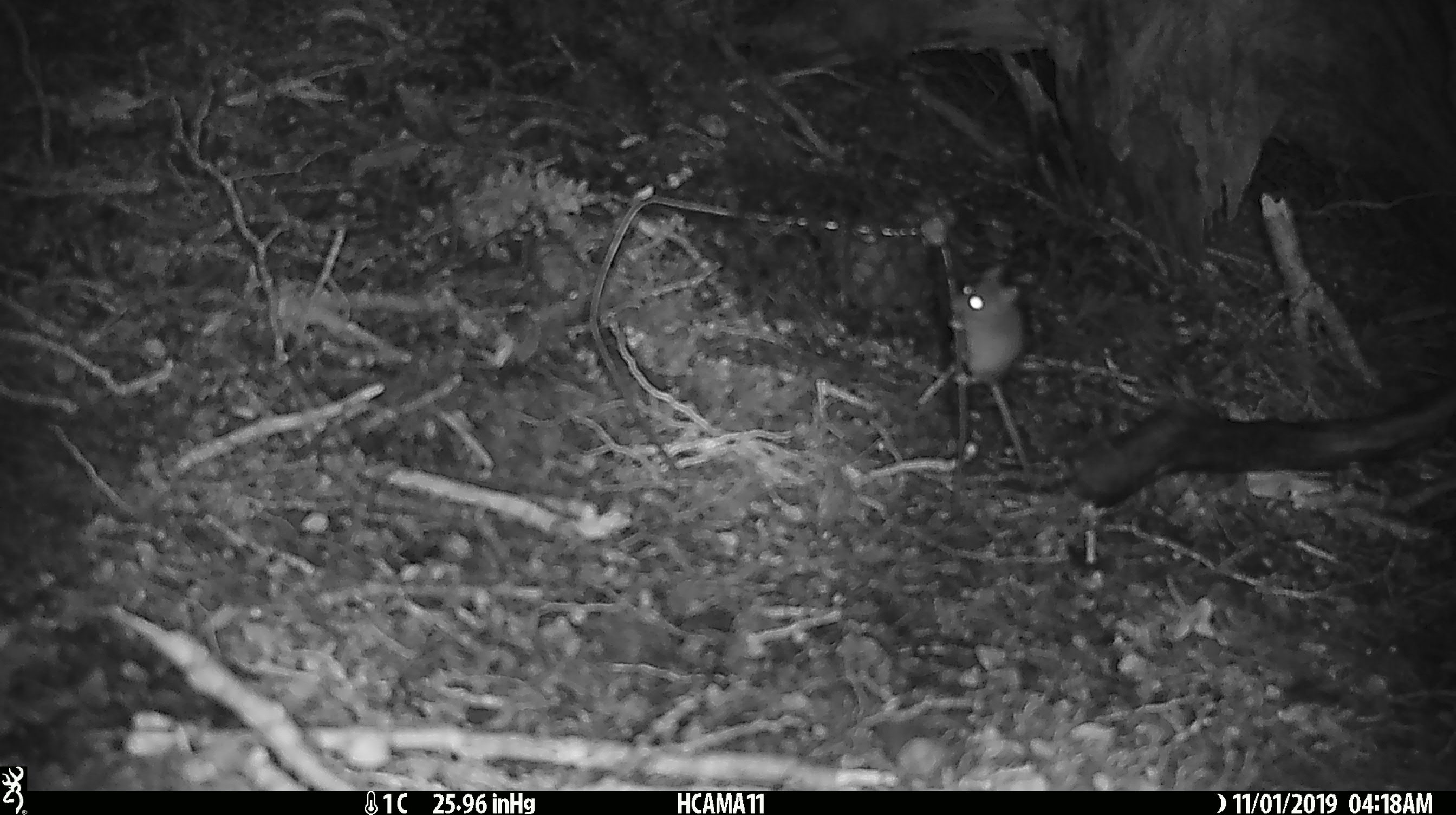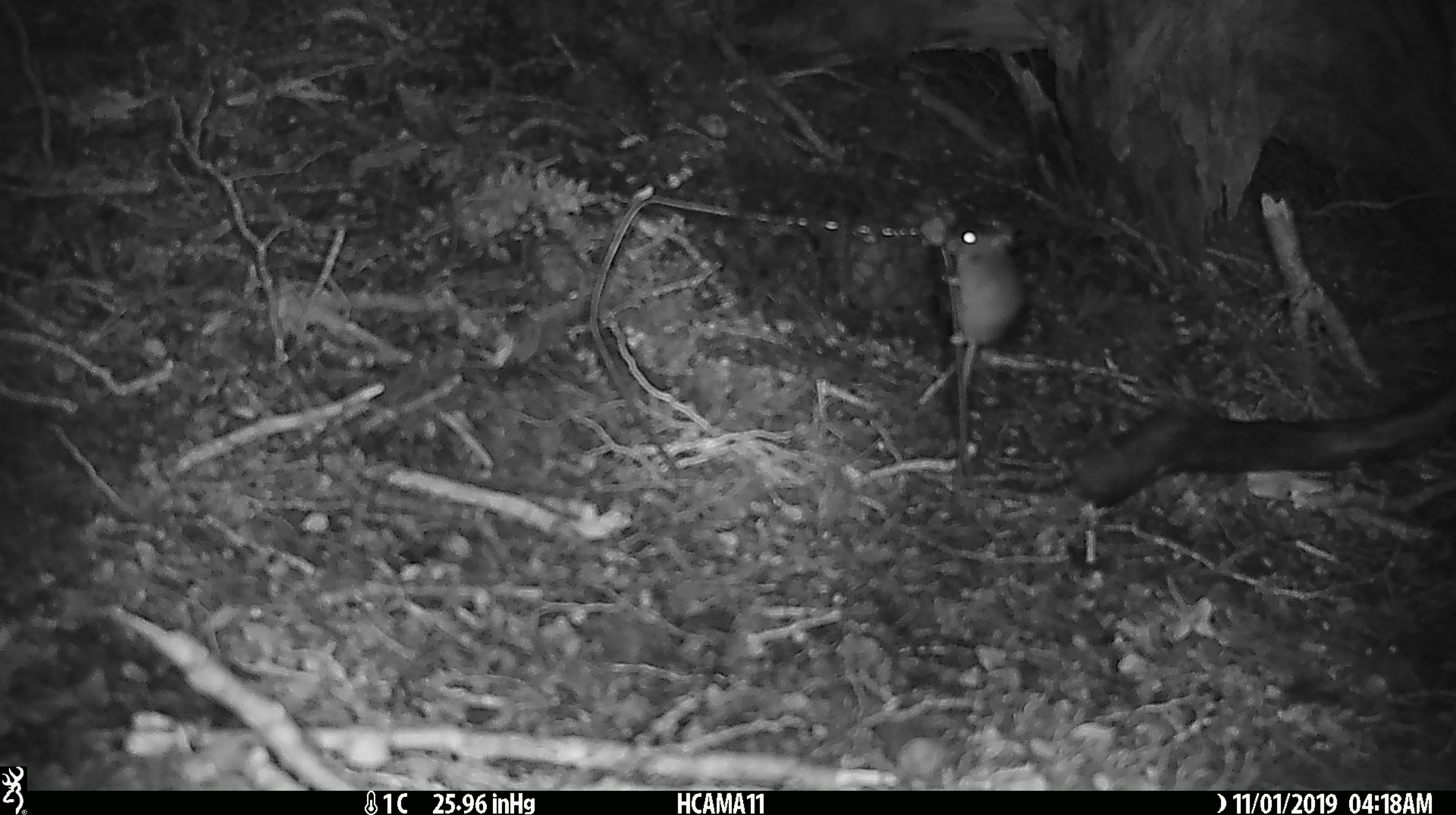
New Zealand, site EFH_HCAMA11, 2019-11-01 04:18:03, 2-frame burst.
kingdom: Animalia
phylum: Chordata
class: Mammalia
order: Rodentia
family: Muridae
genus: Mus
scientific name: Mus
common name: mouse